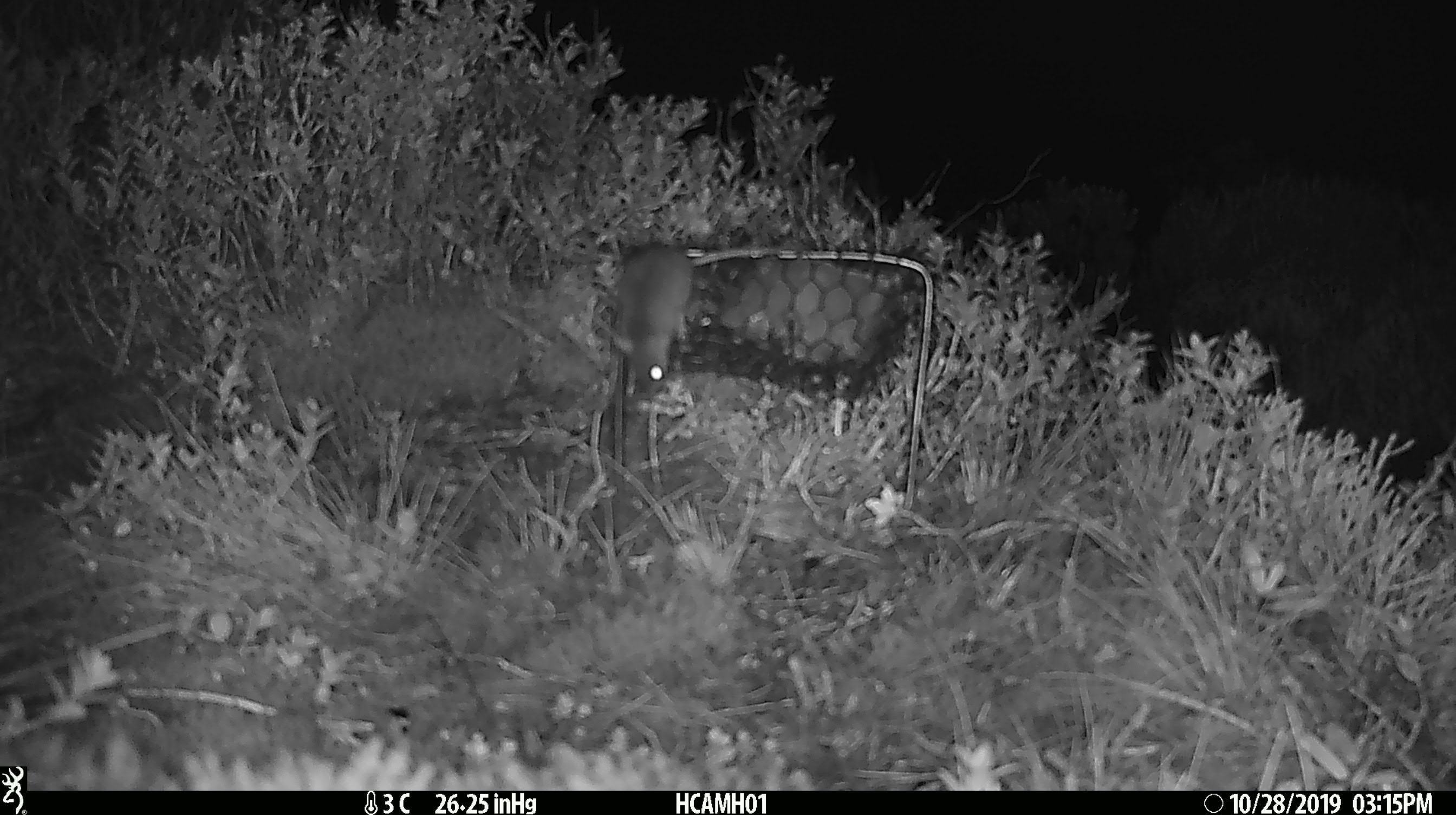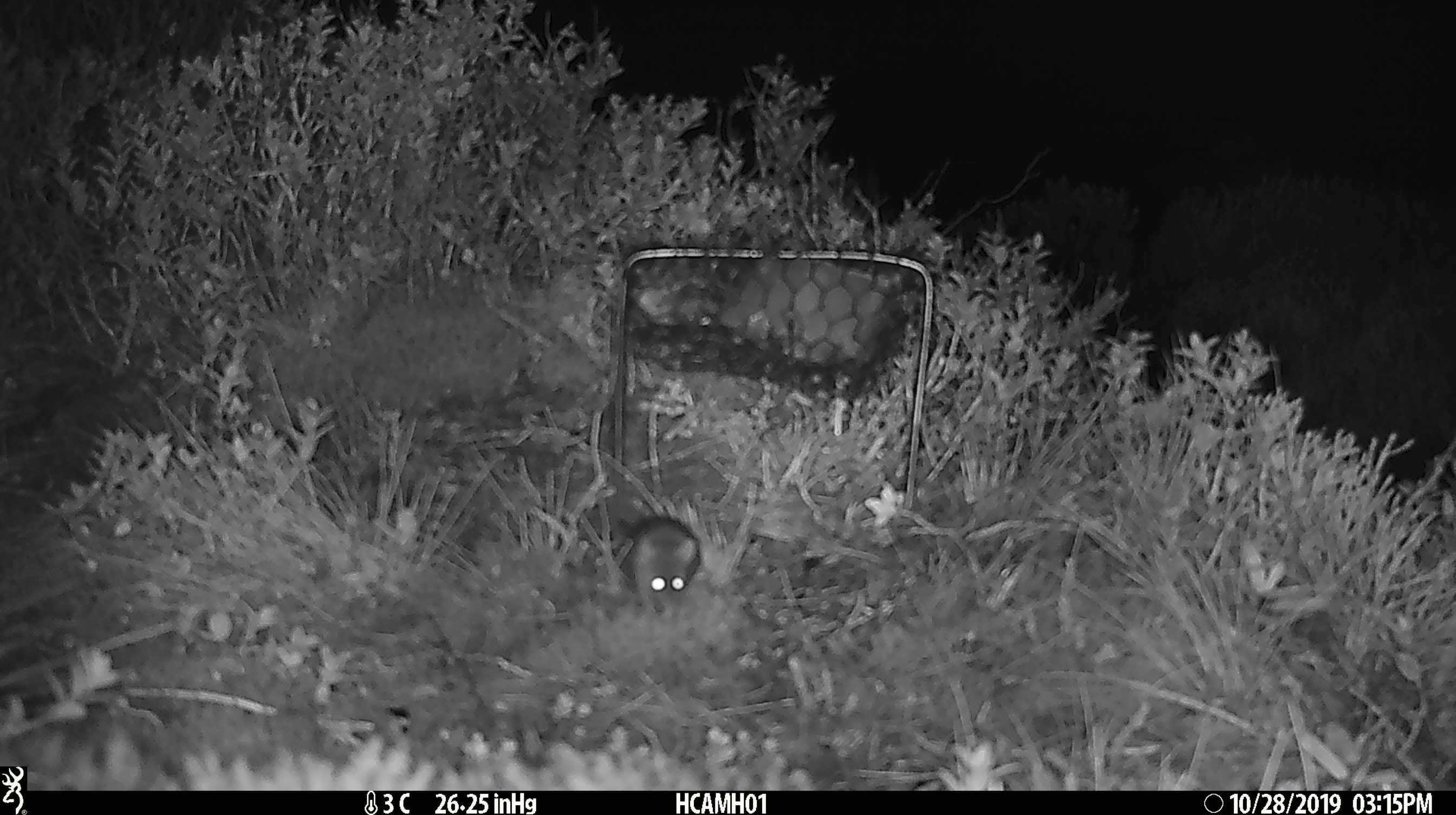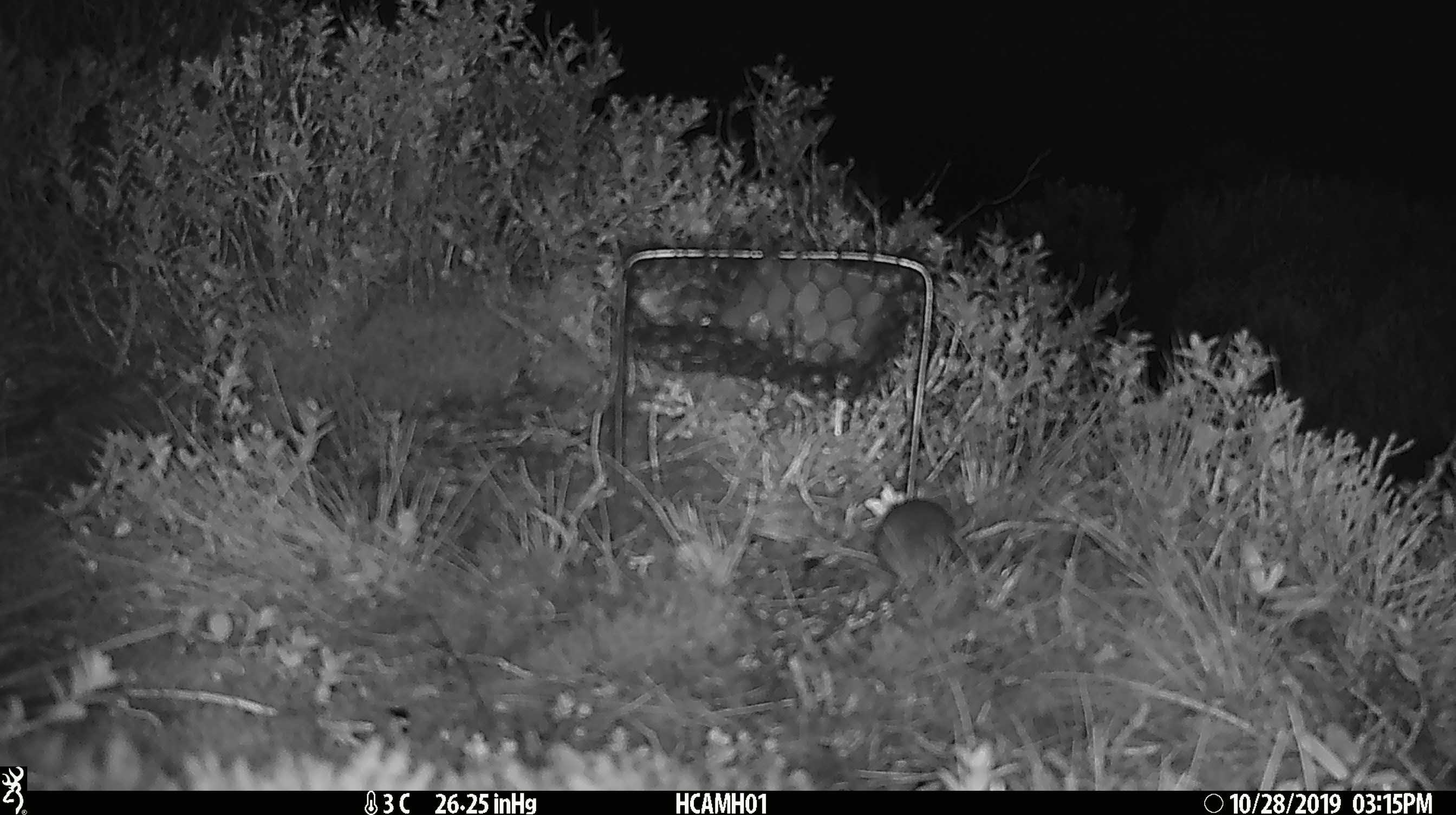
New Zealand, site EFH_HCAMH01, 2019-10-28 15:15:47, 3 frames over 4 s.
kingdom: Animalia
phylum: Chordata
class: Mammalia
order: Rodentia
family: Muridae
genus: Mus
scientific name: Mus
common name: mouse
Mouse (Mus).